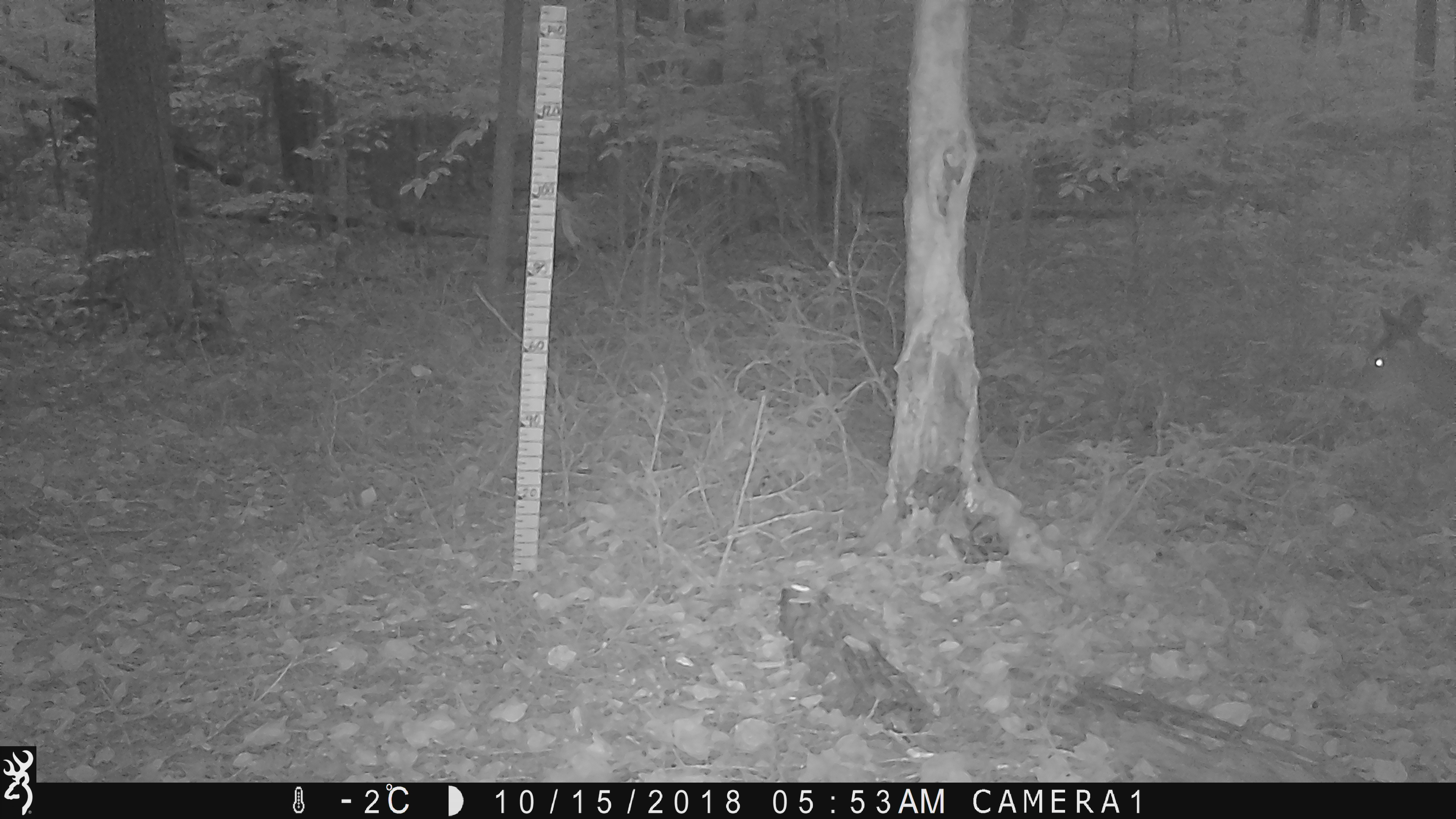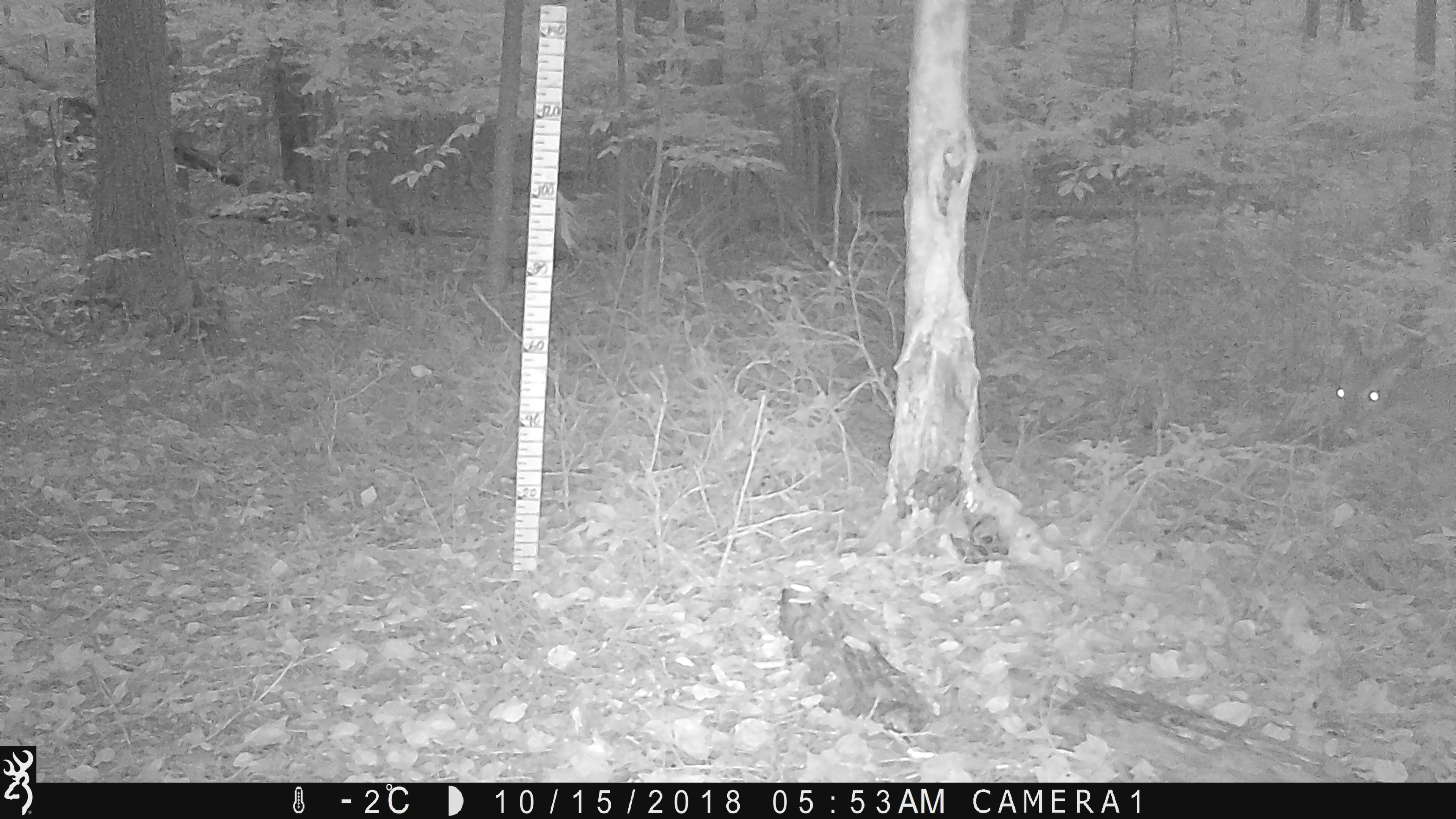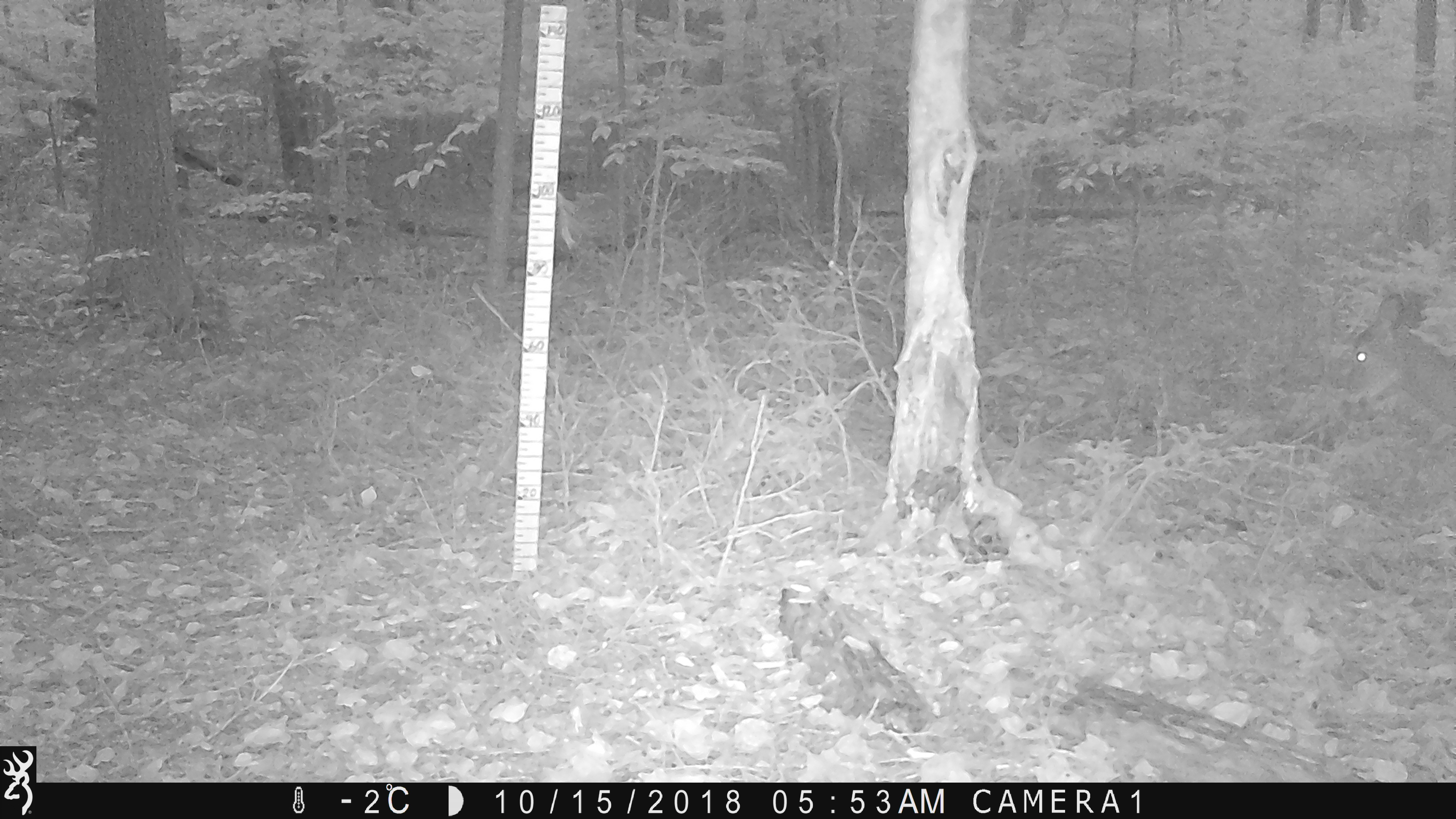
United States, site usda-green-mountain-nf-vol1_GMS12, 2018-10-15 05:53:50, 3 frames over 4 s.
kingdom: Animalia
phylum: Chordata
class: Mammalia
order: Artiodactyla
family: Cervidae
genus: Odocoileus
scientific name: Odocoileus virginianus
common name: white-tailed deer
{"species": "white-tailed deer (Odocoileus virginianus)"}